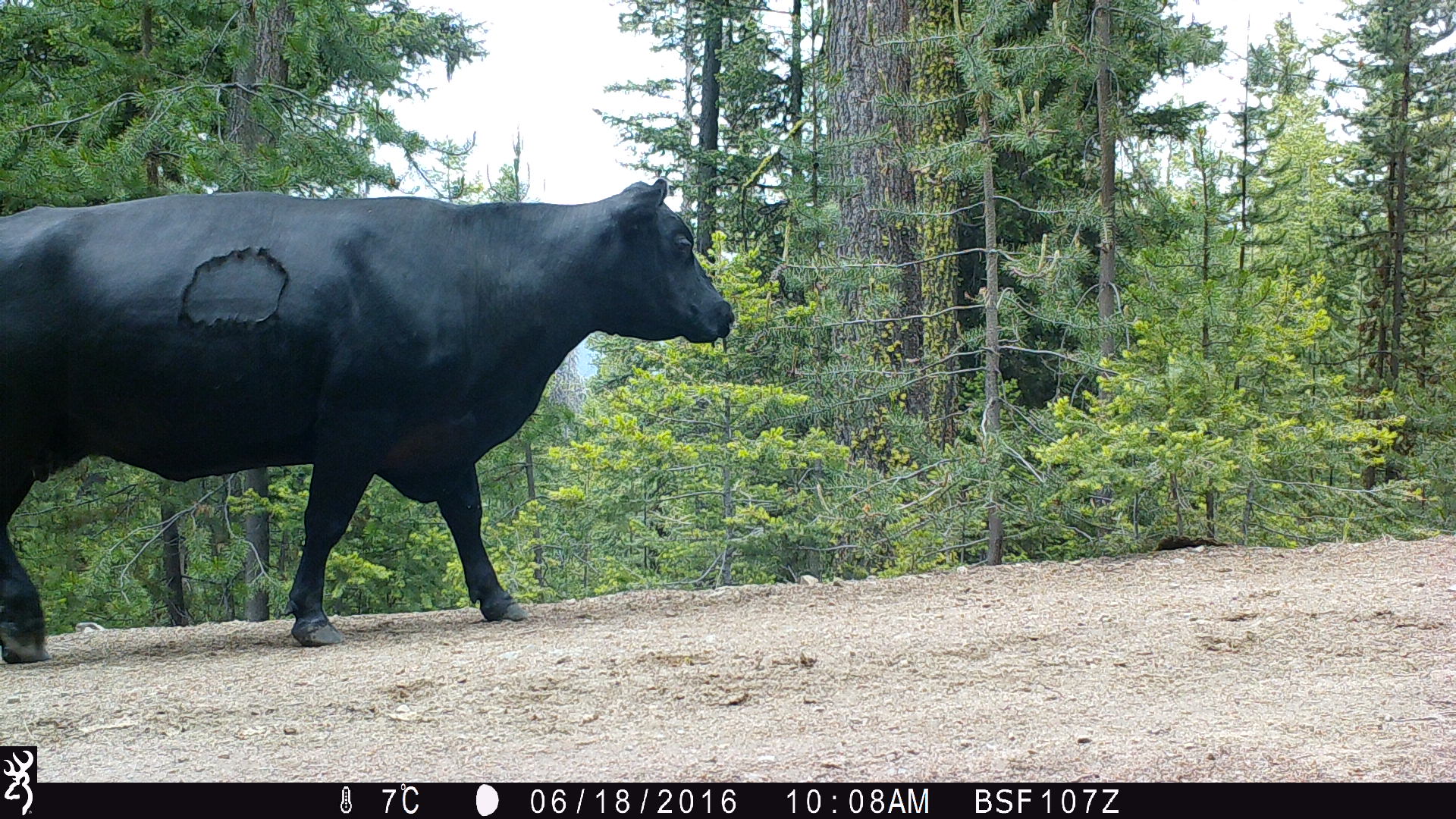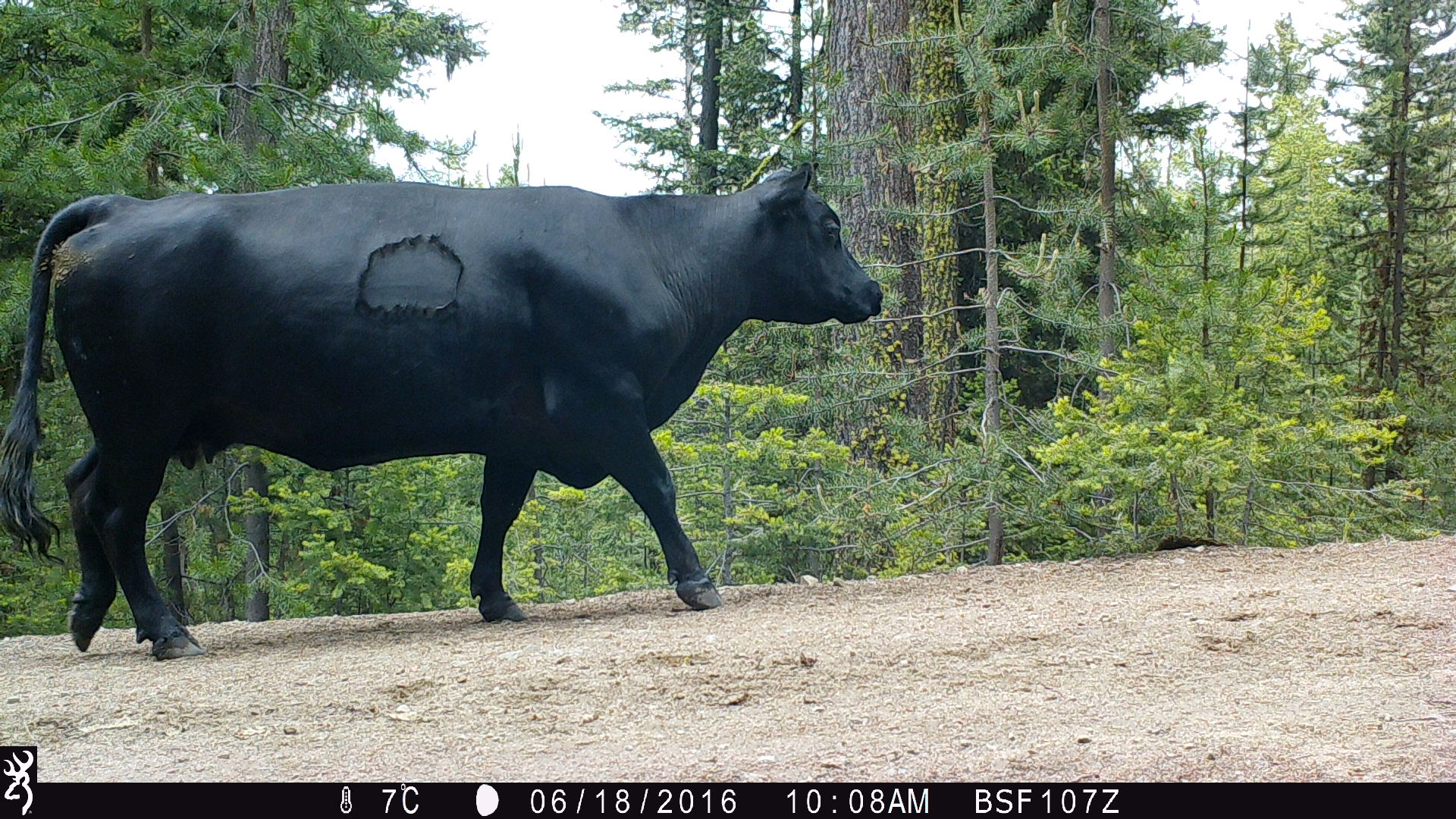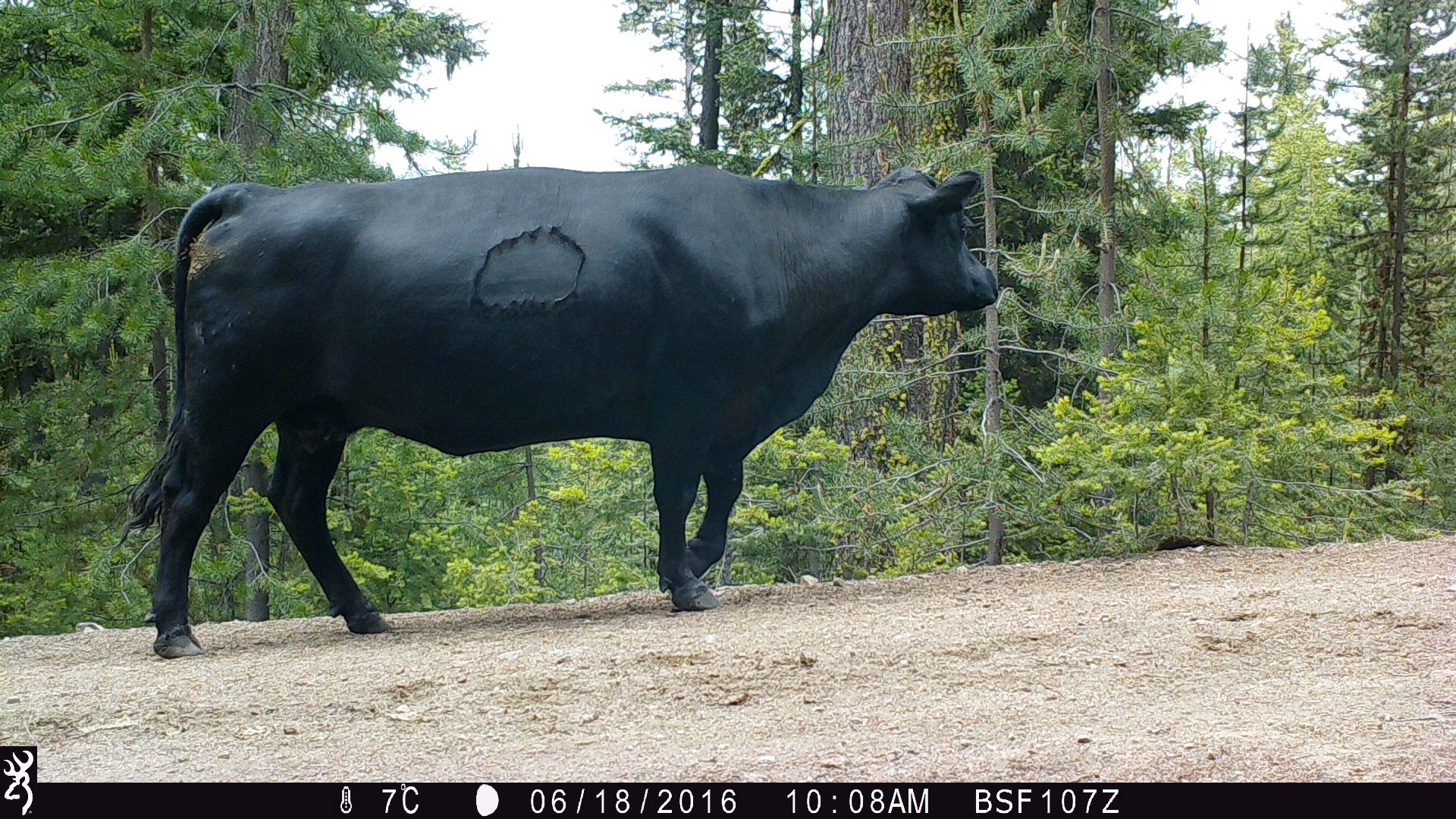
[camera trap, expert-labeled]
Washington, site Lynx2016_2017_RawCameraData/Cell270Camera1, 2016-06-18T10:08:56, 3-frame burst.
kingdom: Animalia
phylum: Chordata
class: Mammalia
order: Artiodactyla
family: Bovidae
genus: Bos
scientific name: Bos taurus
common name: domestic cattle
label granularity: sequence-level